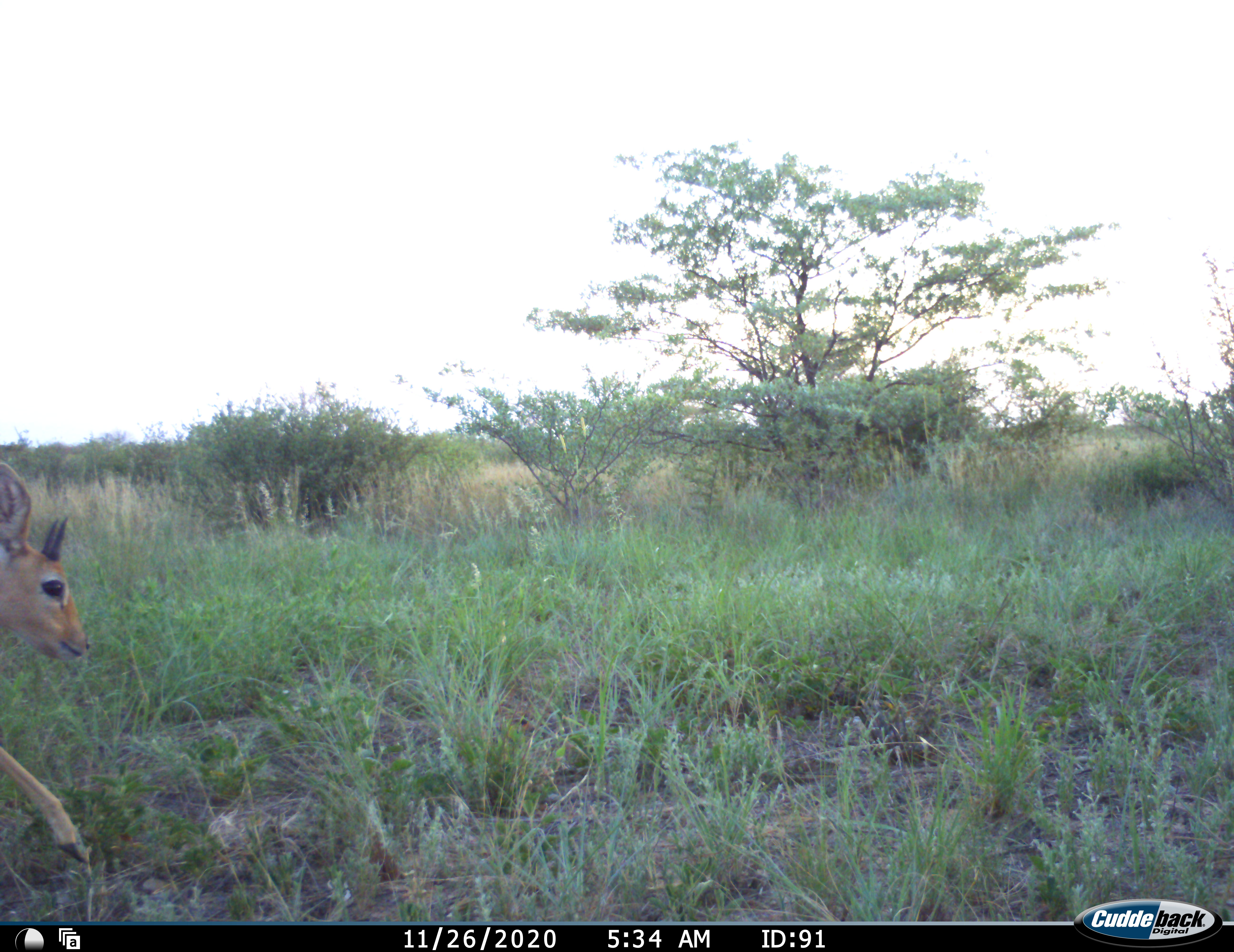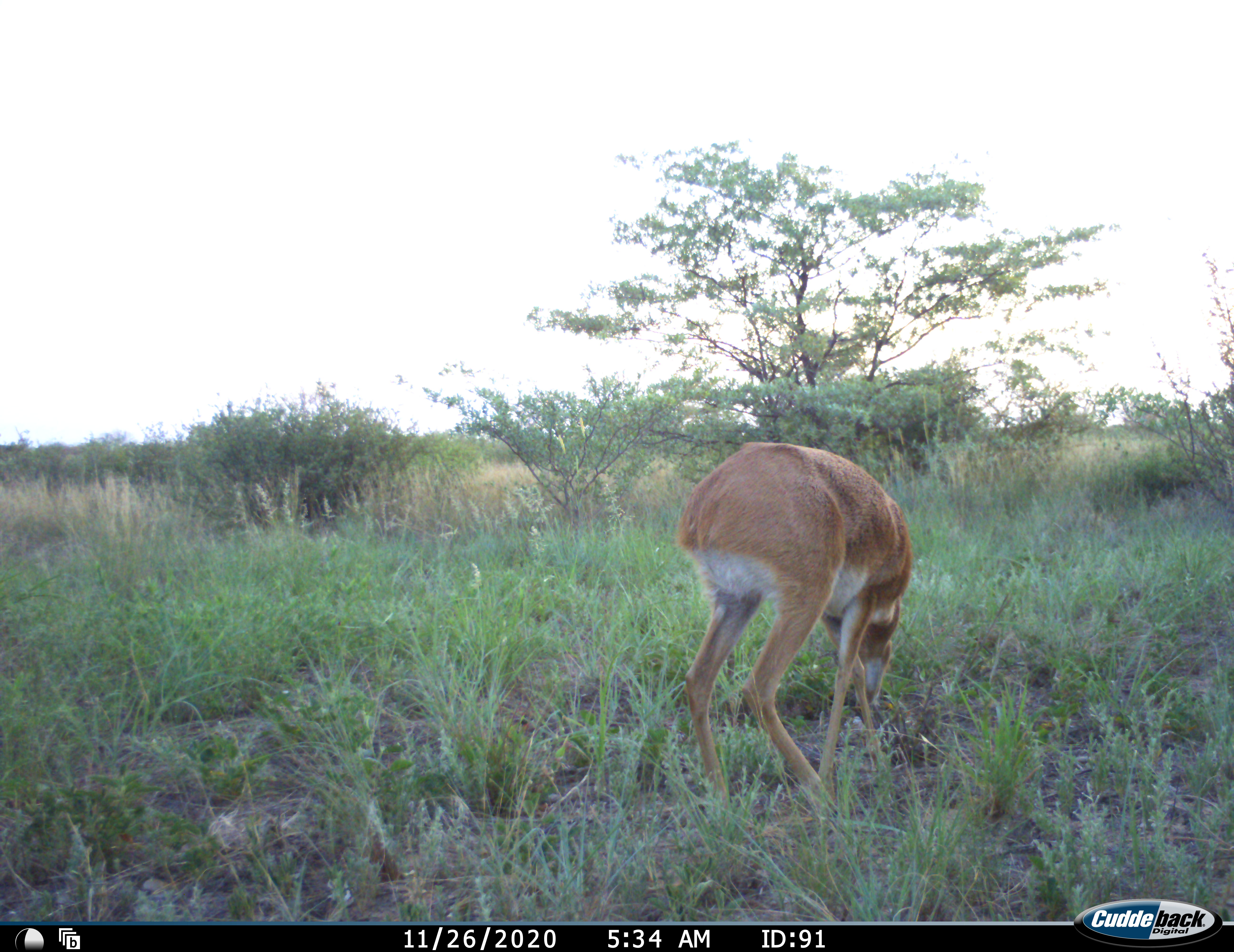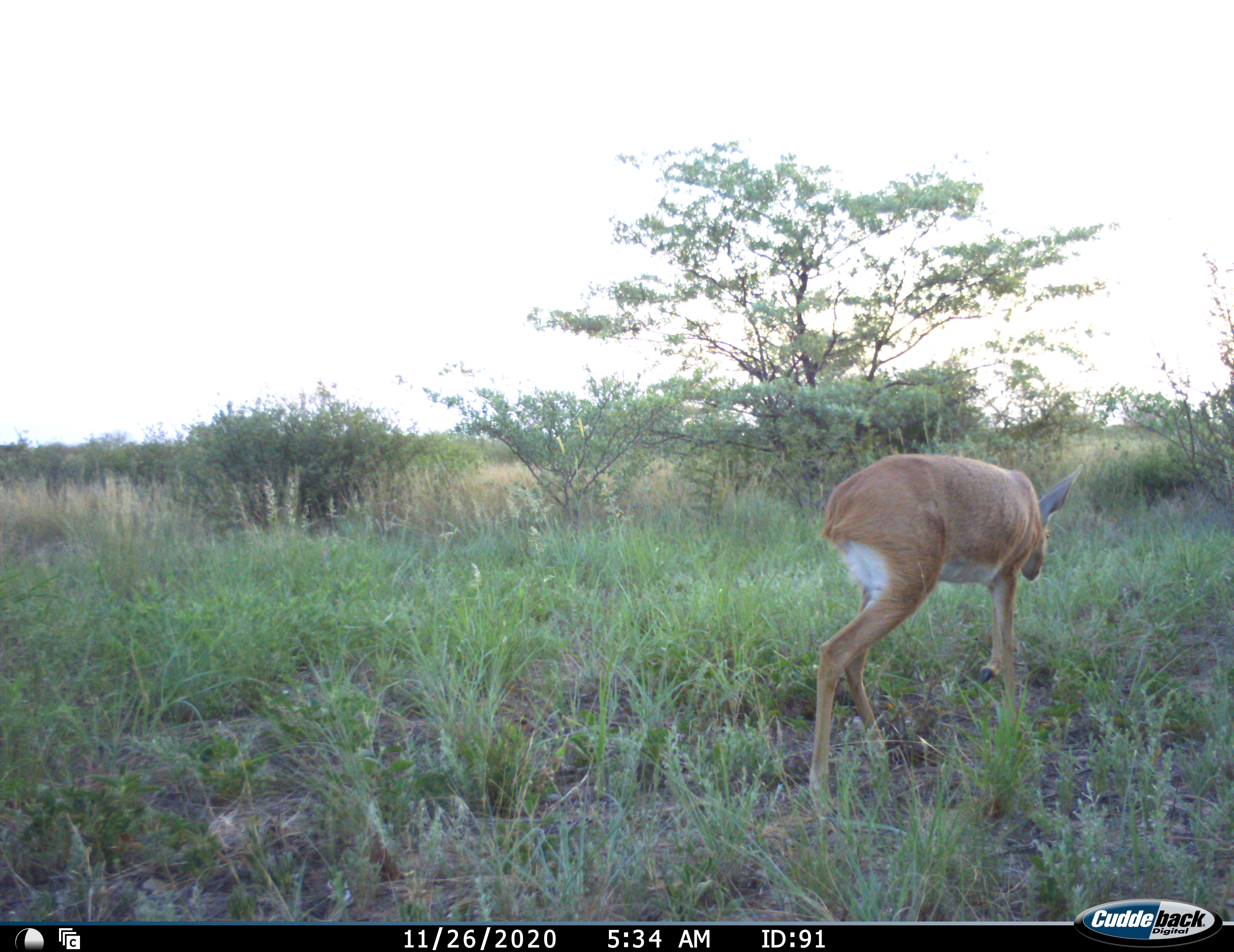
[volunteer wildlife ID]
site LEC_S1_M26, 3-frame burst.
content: unidentified animal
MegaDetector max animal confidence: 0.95